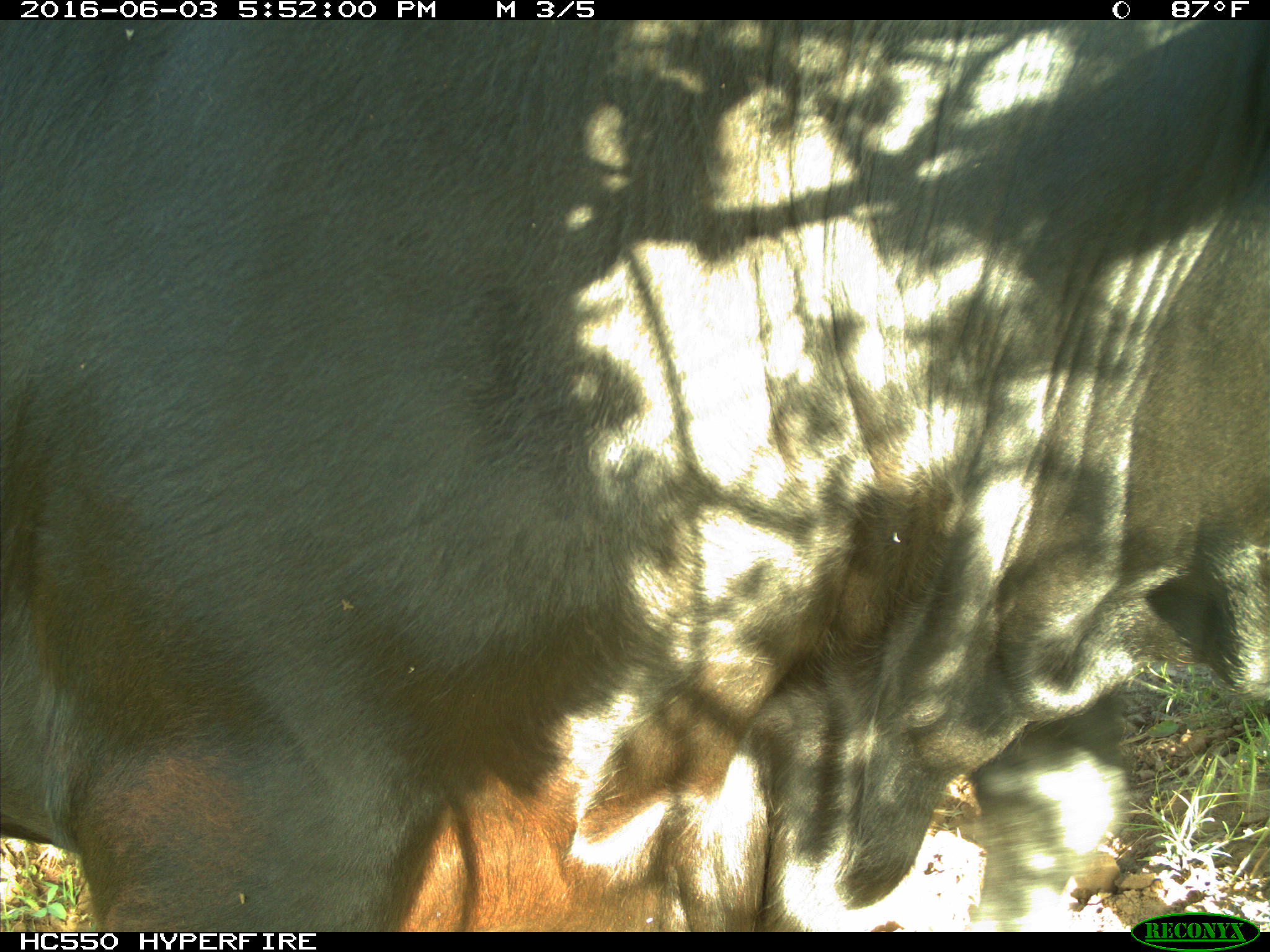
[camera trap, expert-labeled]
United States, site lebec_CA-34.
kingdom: Animalia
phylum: Chordata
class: Mammalia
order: Artiodactyla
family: Bovidae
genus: Bos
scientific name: Bos taurus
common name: domestic cow